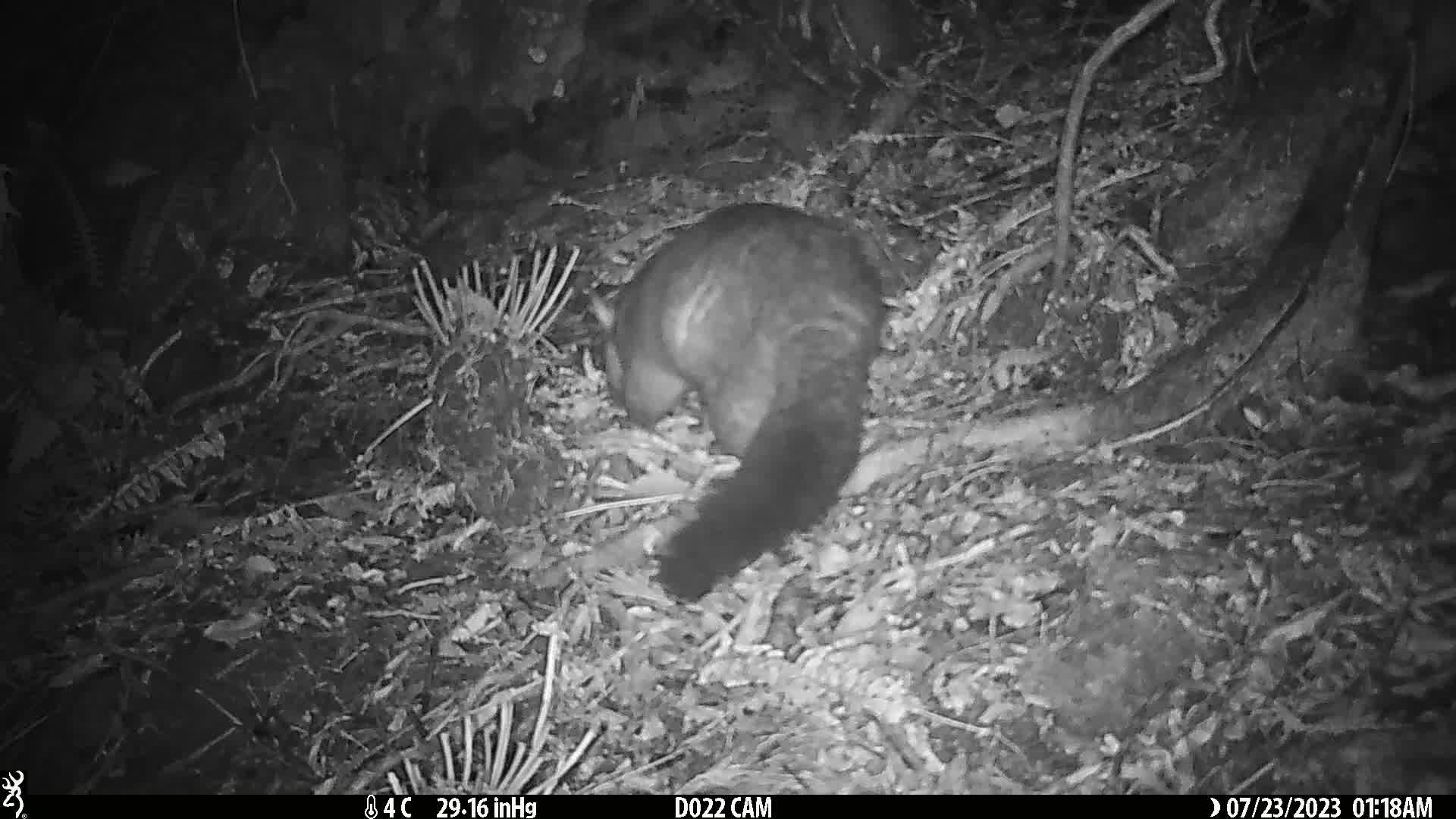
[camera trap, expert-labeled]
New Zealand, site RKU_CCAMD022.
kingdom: Animalia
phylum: Chordata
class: Mammalia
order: Diprotodontia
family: Phalangeridae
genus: Trichosurus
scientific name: Trichosurus vulpecula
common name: common brushtail possum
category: possum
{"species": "possum (common brushtail possum) (Trichosurus vulpecula)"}